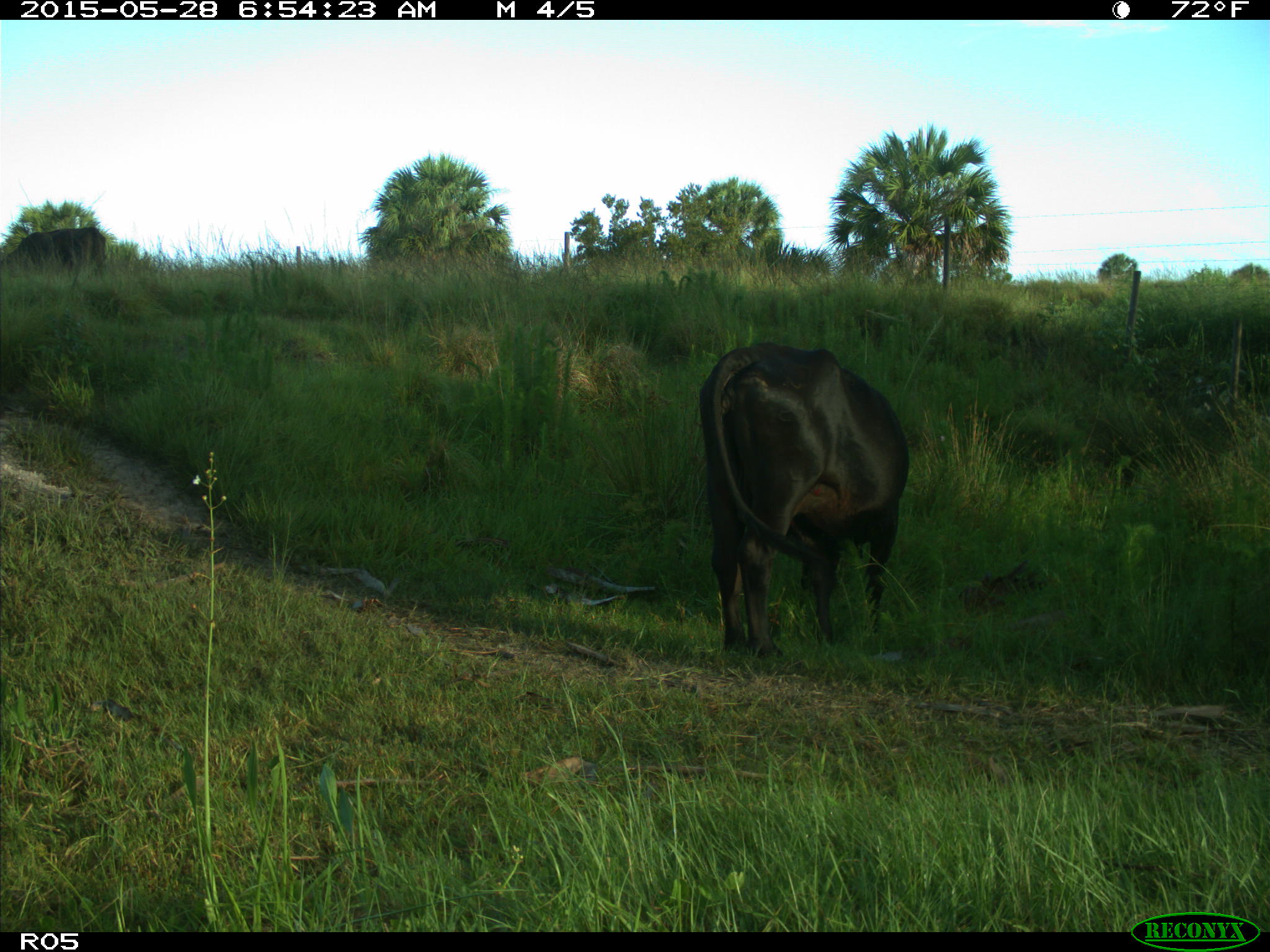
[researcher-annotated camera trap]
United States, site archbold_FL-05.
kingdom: Animalia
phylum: Chordata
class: Mammalia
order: Artiodactyla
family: Bovidae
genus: Bos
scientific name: Bos taurus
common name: domestic cow